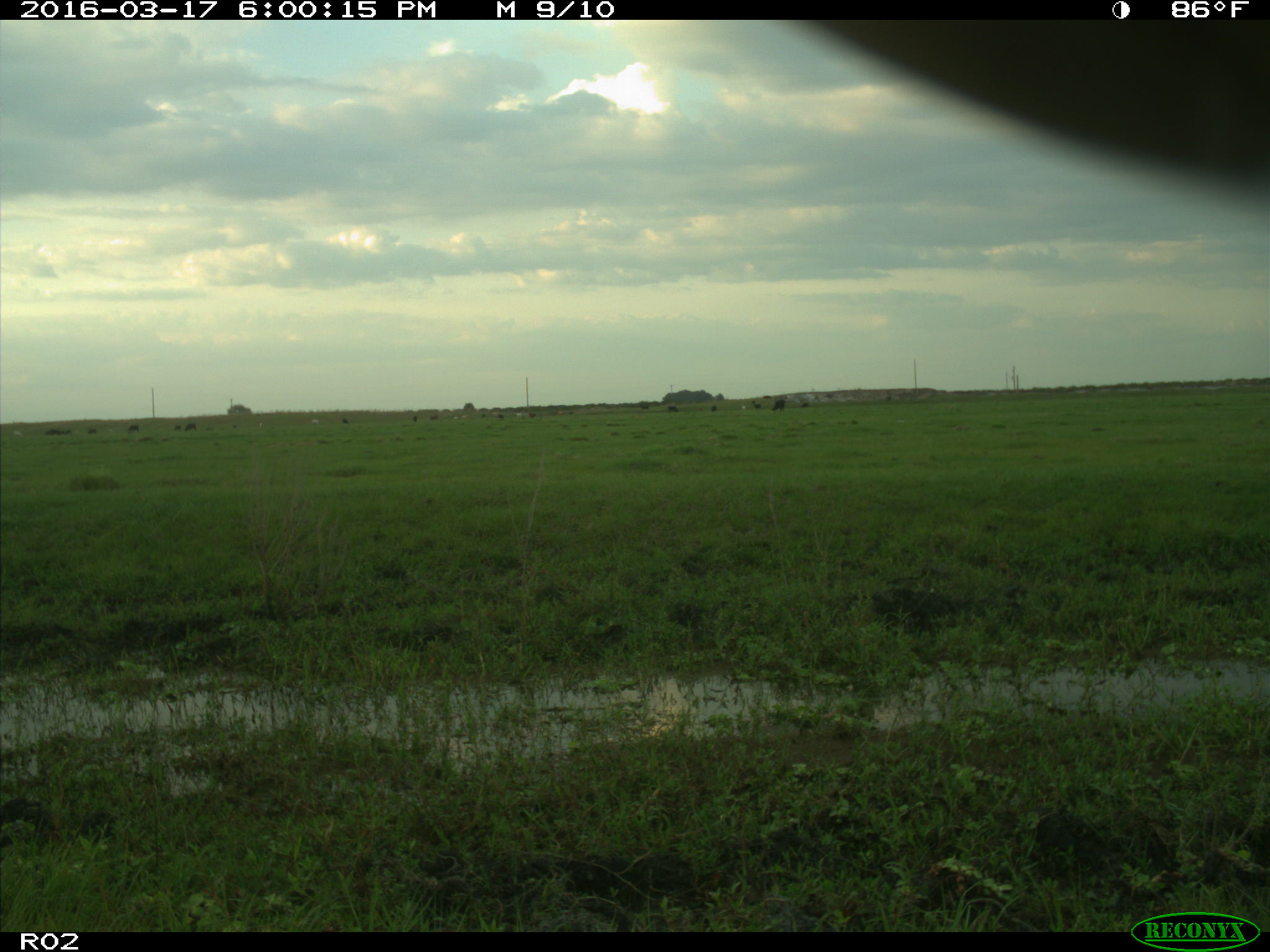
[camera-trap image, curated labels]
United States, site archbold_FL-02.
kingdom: Animalia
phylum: Chordata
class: Mammalia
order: Artiodactyla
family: Bovidae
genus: Bos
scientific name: Bos taurus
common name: domestic cow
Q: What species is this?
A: Bos taurus (domestic cow).